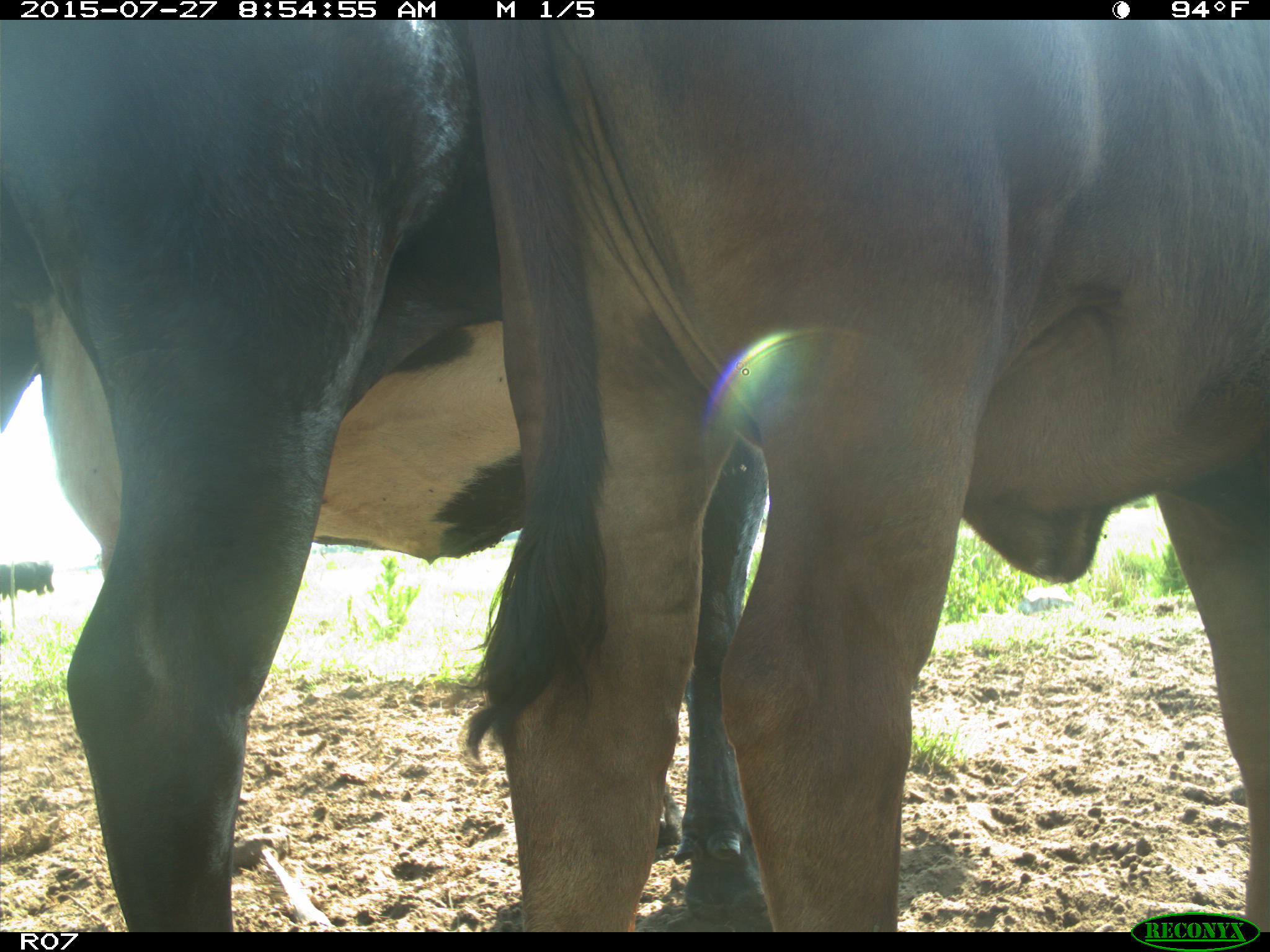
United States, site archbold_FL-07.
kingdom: Animalia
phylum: Chordata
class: Mammalia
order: Artiodactyla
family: Bovidae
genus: Bos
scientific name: Bos taurus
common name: domestic cow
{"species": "Bos taurus (domestic cow)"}